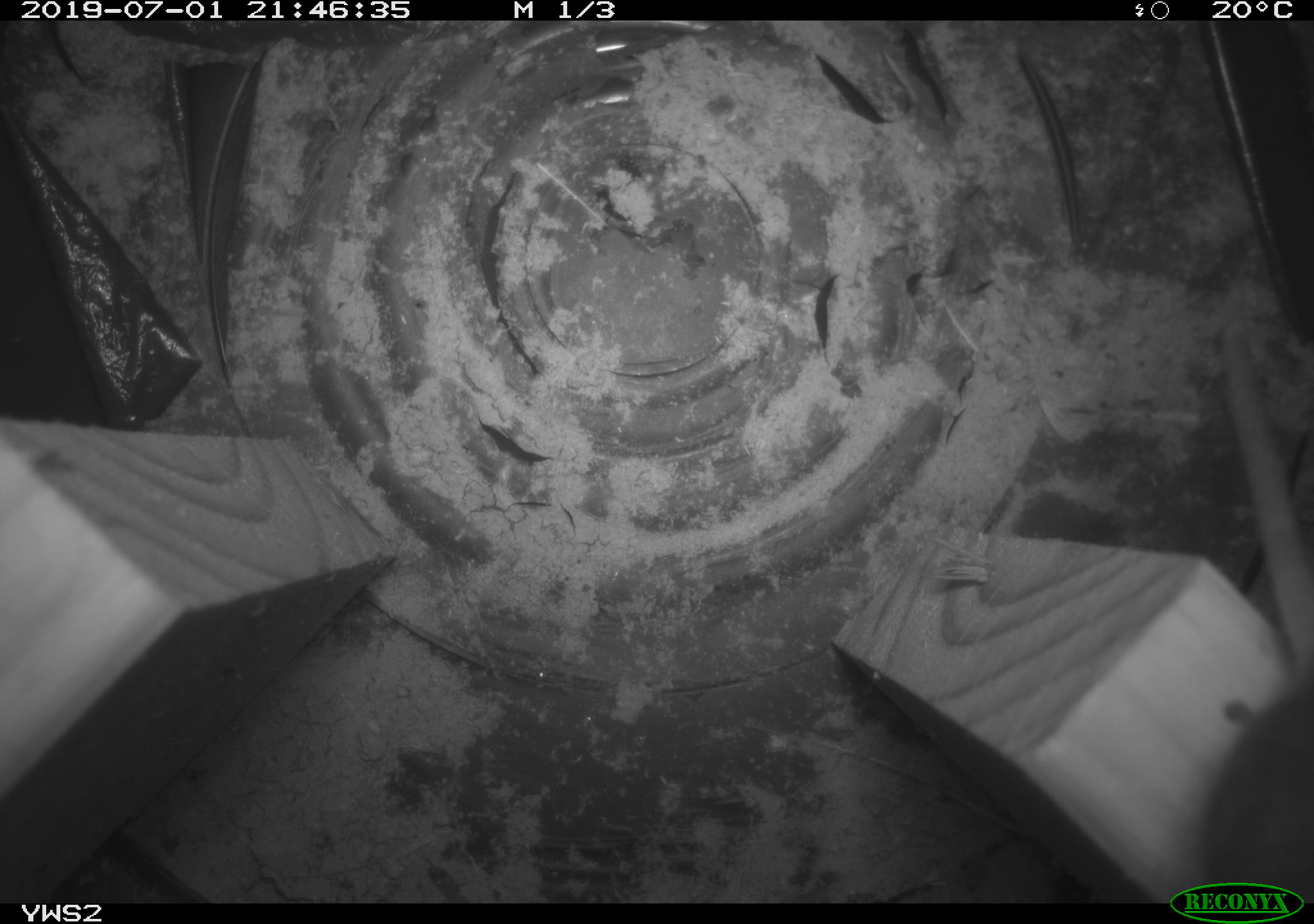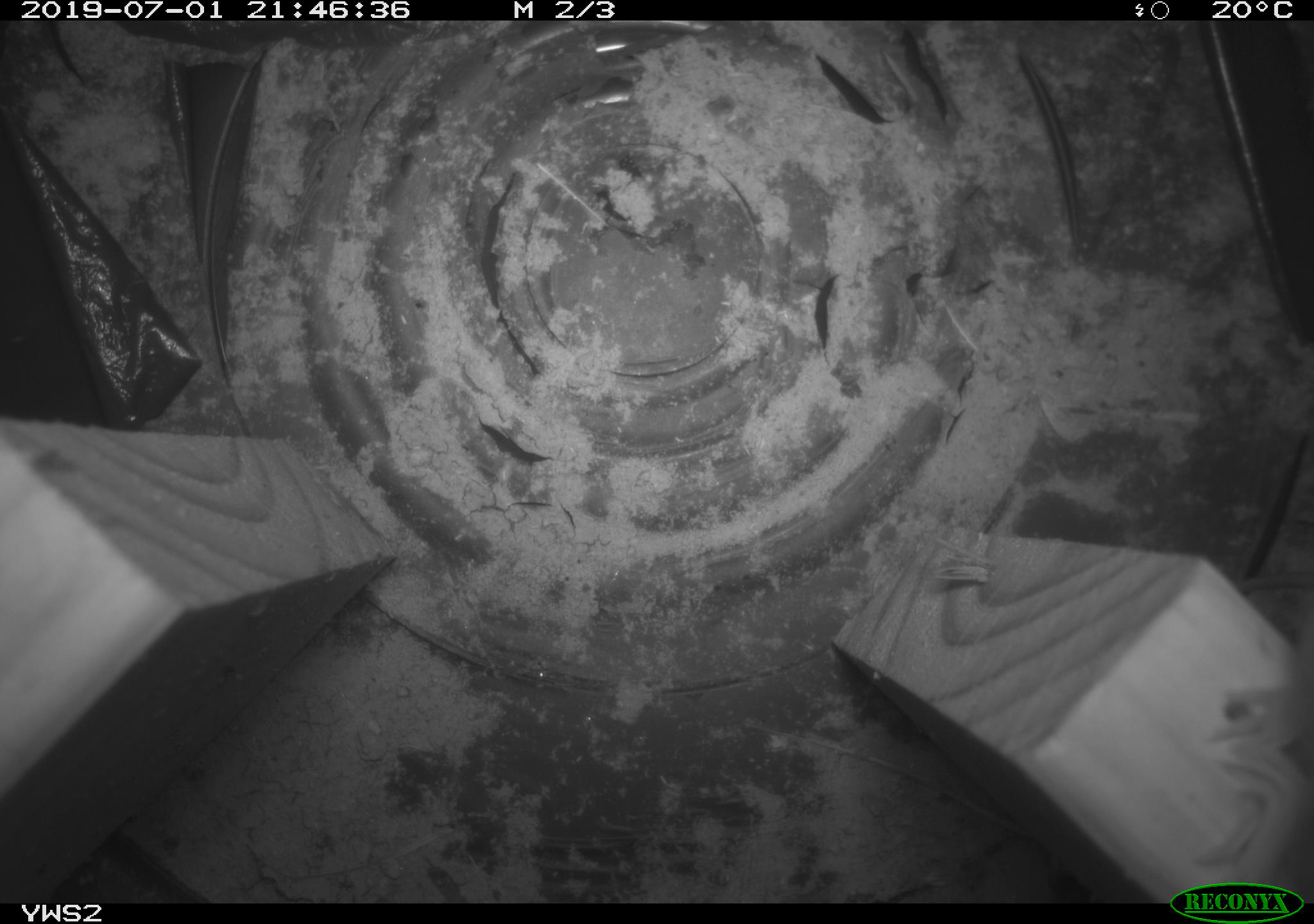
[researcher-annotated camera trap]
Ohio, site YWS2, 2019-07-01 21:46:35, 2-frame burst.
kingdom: Animalia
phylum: Chordata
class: Mammalia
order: Rodentia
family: Cricetidae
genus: Peromyscus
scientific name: Peromyscus leucopus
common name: white-footed mouse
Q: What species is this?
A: White-footed mouse (Peromyscus leucopus).